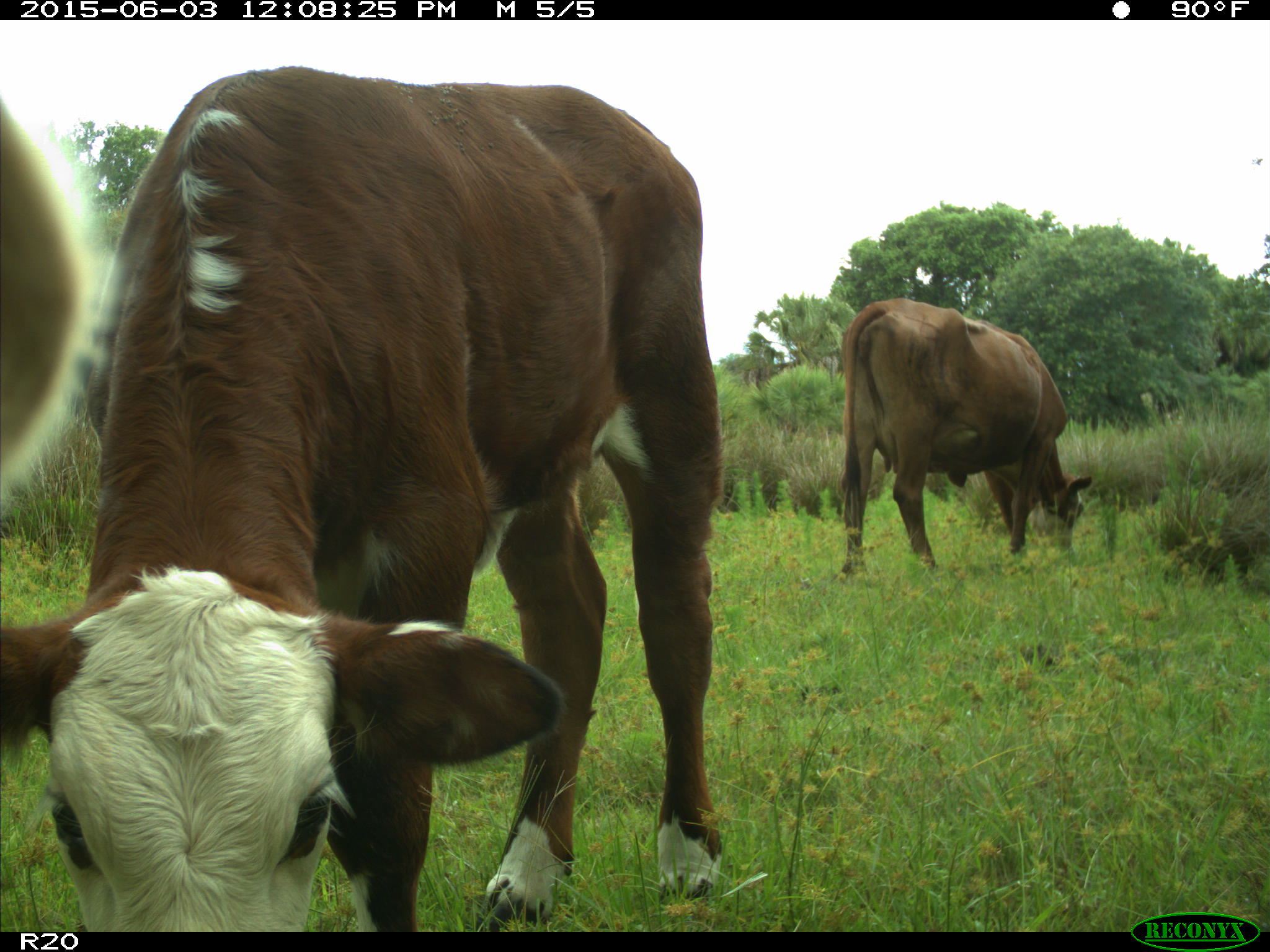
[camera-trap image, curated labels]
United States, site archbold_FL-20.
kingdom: Animalia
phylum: Chordata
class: Mammalia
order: Artiodactyla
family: Bovidae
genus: Bos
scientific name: Bos taurus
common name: domestic cow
Bos taurus (domestic cow).